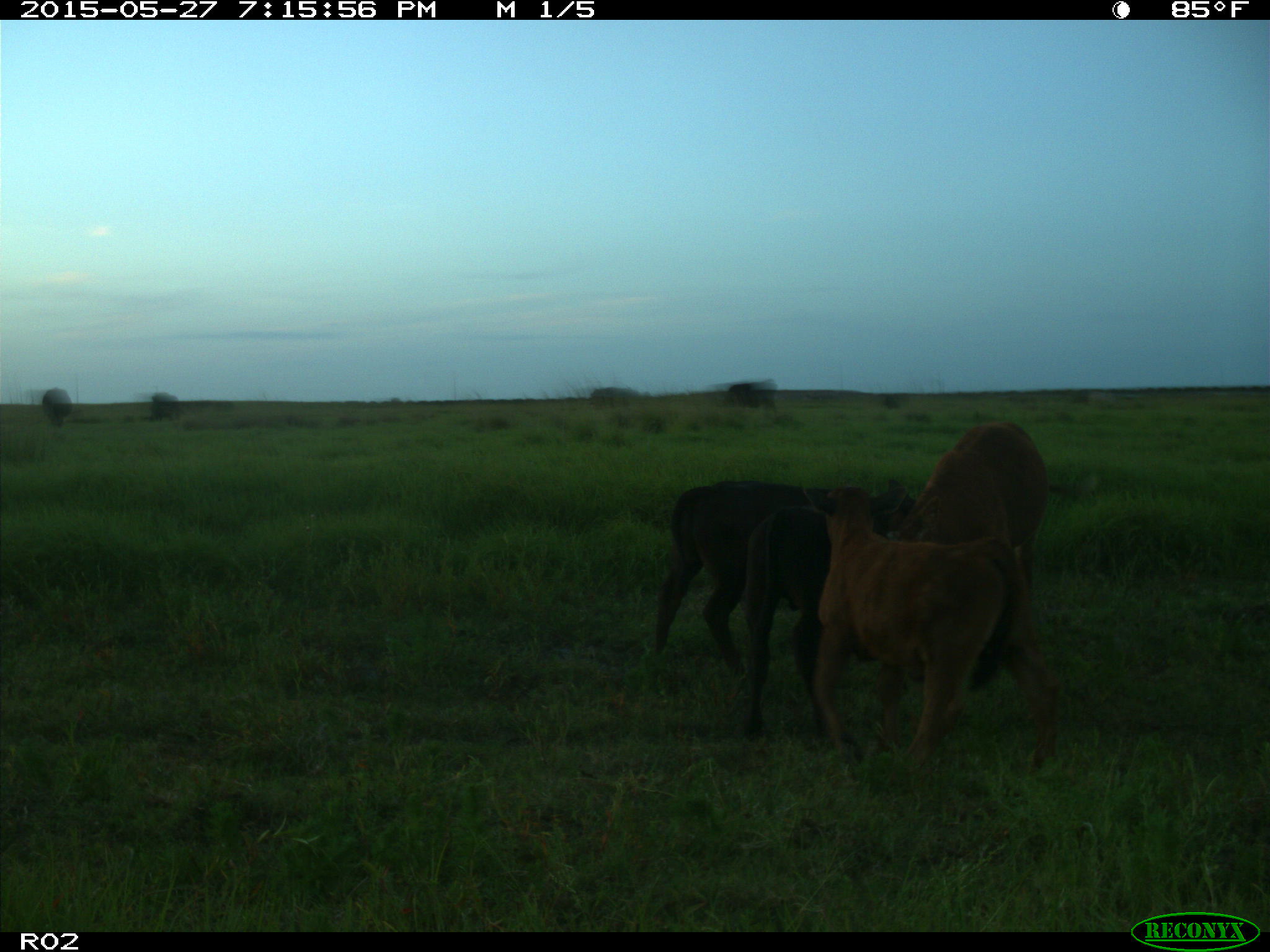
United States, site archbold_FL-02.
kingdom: Animalia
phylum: Chordata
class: Mammalia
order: Artiodactyla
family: Bovidae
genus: Bos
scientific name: Bos taurus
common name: domestic cow